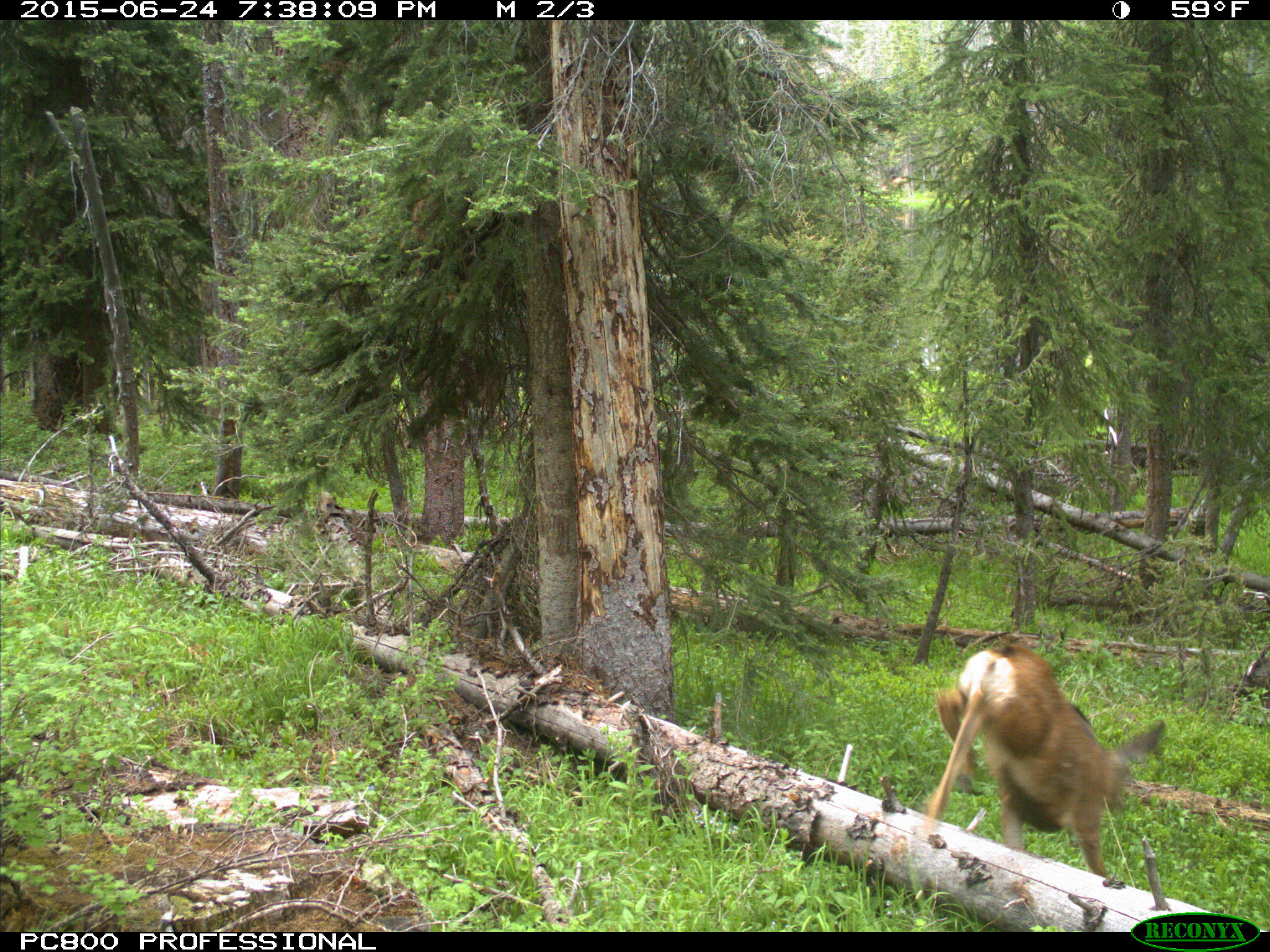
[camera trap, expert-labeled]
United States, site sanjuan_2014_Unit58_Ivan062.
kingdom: Animalia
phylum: Chordata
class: Mammalia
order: Artiodactyla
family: Cervidae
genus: Odocoileus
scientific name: Odocoileus hemionus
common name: mule deer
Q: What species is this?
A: Odocoileus hemionus (mule deer).